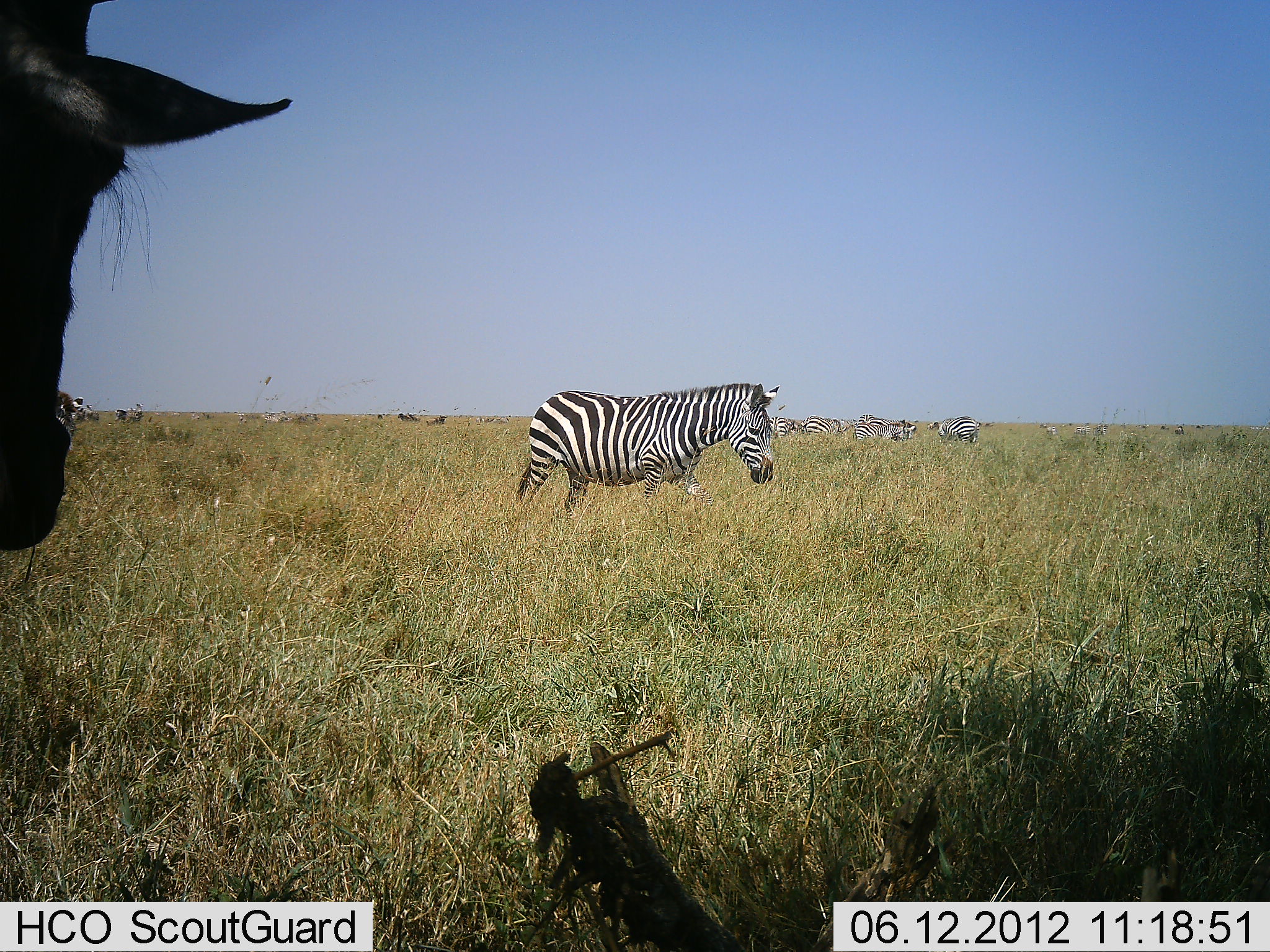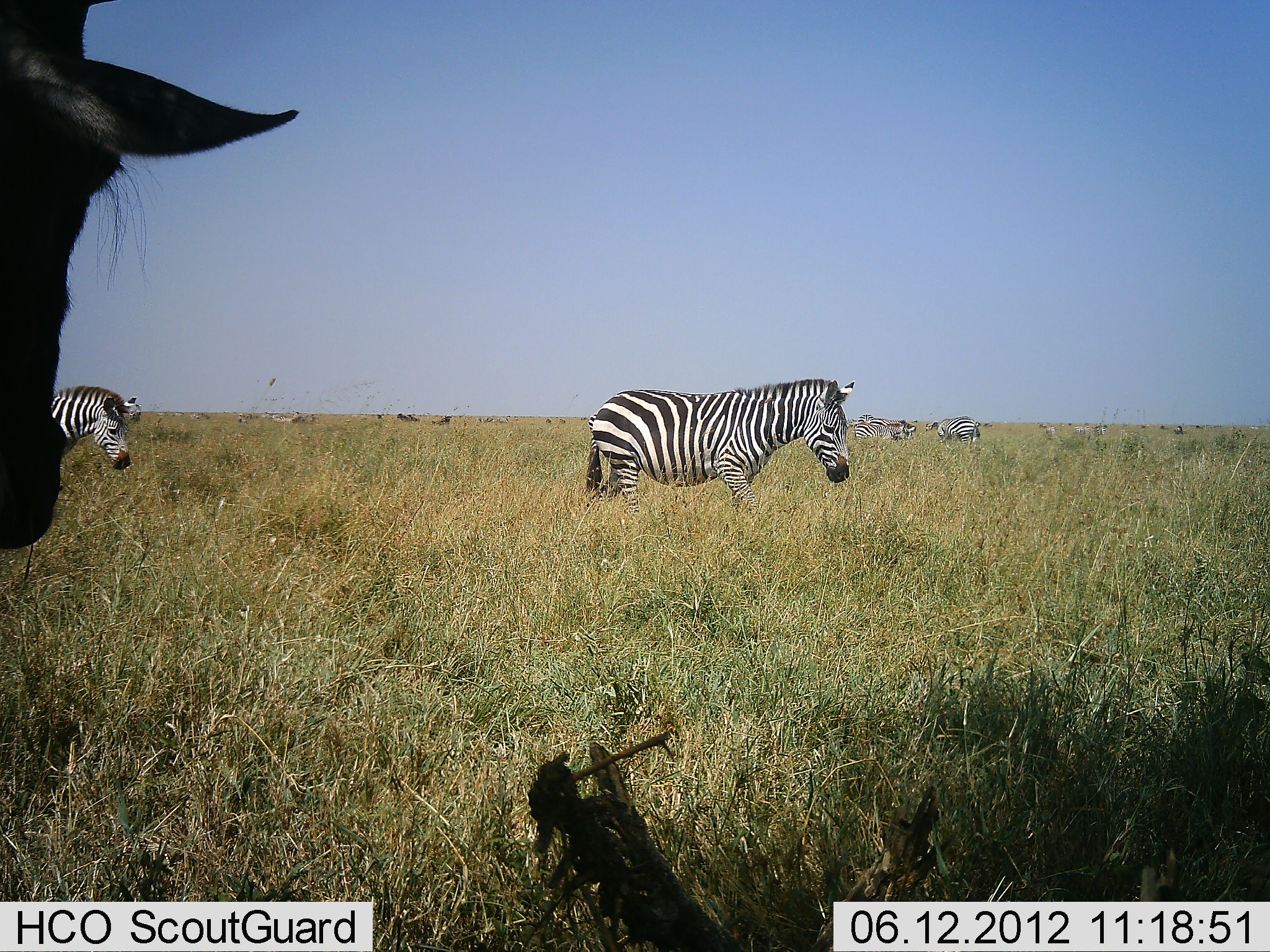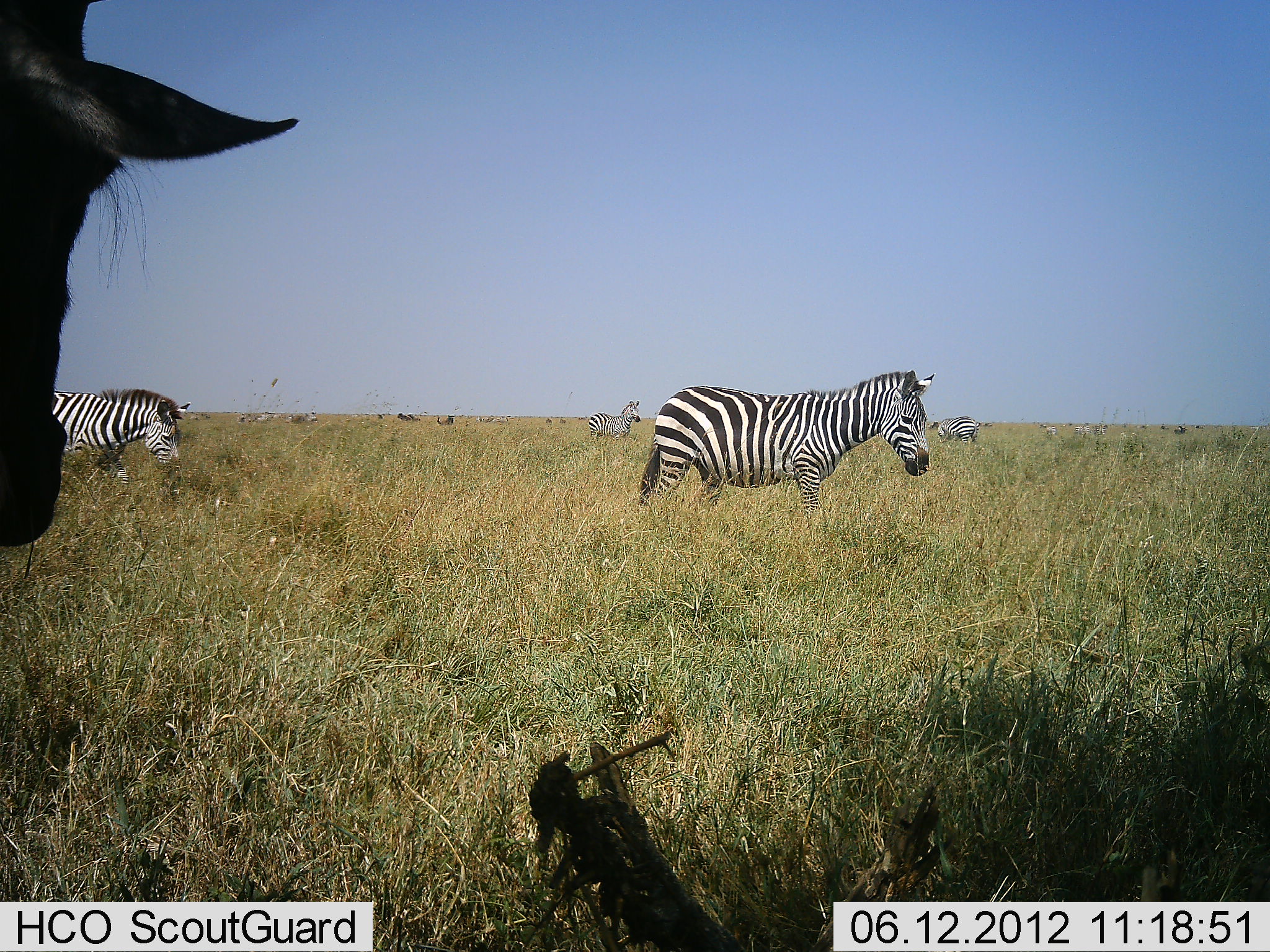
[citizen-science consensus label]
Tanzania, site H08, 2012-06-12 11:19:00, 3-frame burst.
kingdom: Animalia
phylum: Chordata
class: Mammalia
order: Perissodactyla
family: Equidae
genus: Equus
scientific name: Equus quagga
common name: plains zebra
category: zebra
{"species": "zebra (plains zebra) (Equus quagga)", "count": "8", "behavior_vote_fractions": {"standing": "58%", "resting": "5%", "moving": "89%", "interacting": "5%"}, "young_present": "0%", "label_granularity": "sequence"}